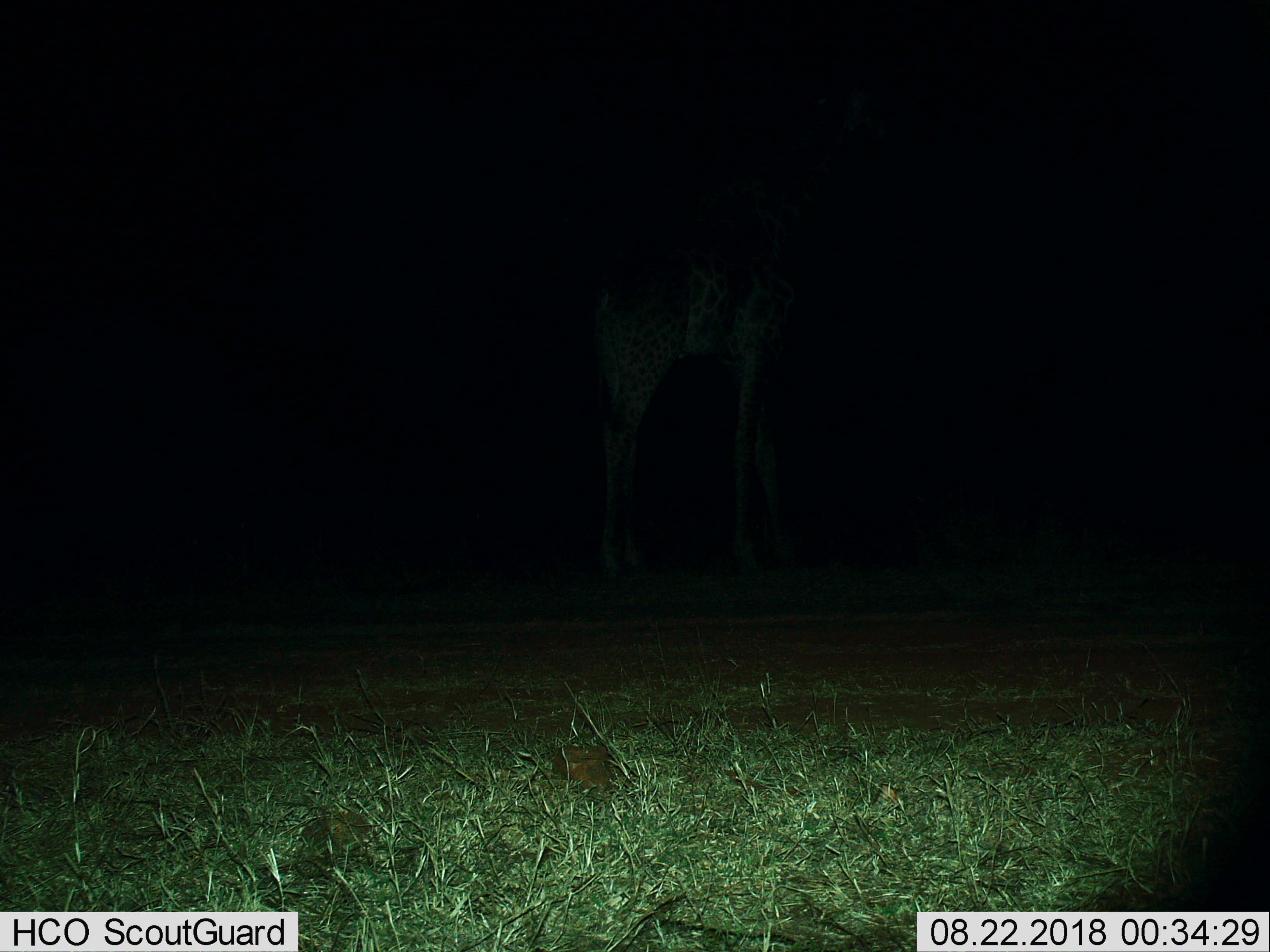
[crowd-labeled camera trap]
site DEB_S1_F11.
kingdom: Animalia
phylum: Chordata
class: Mammalia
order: Artiodactyla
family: Giraffidae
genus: Giraffa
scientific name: Giraffa camelopardalis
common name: giraffe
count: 1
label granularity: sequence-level